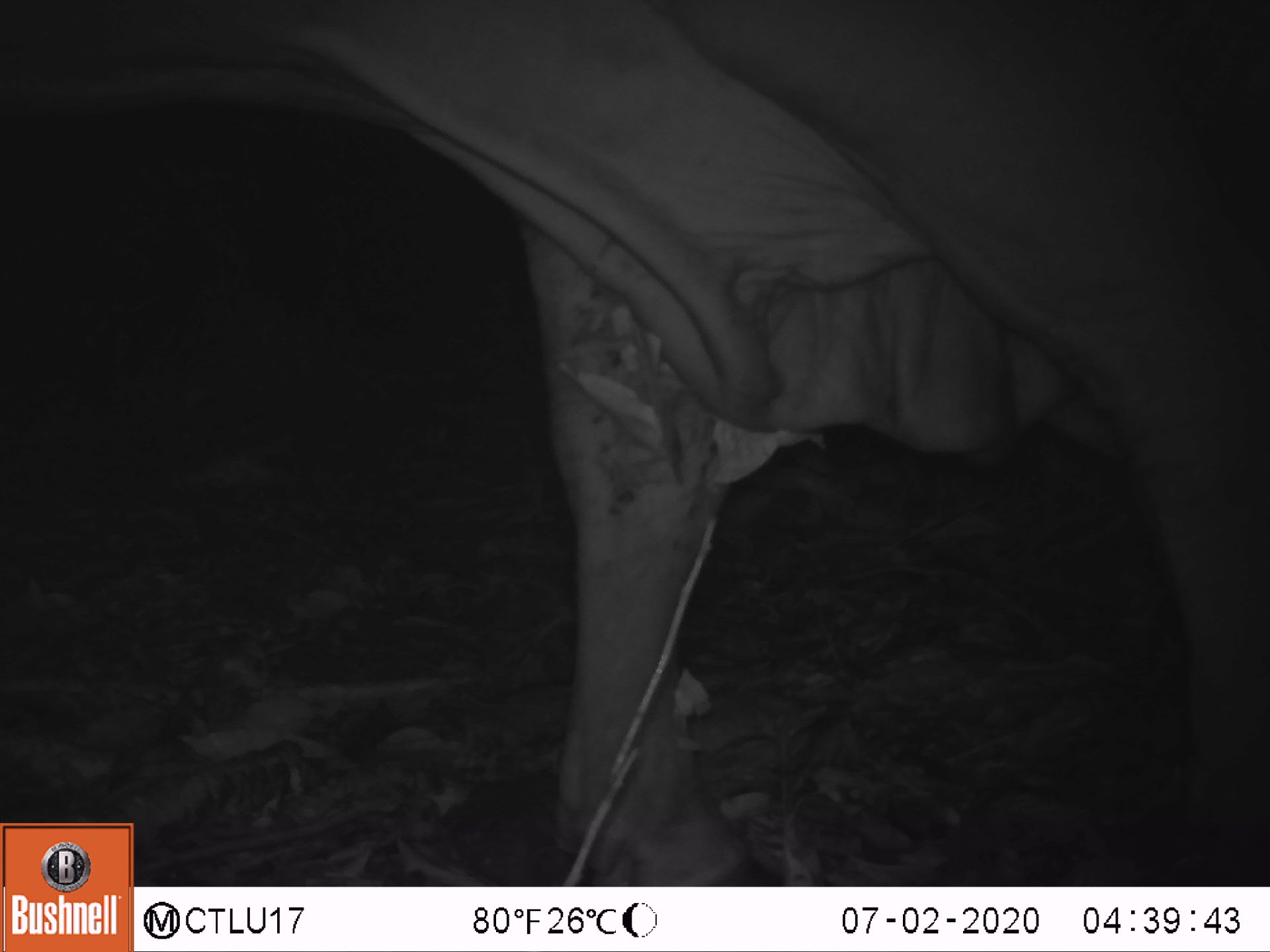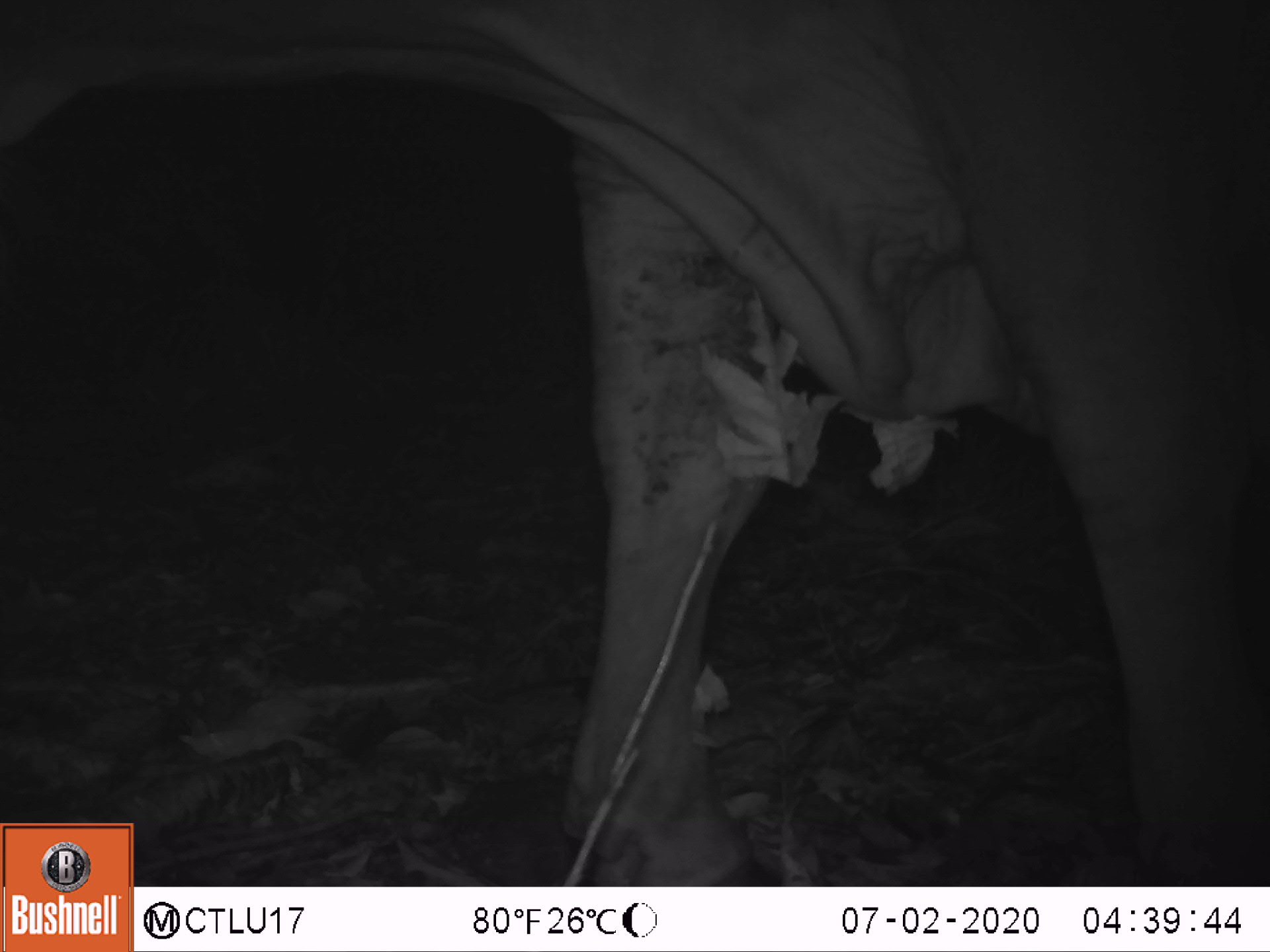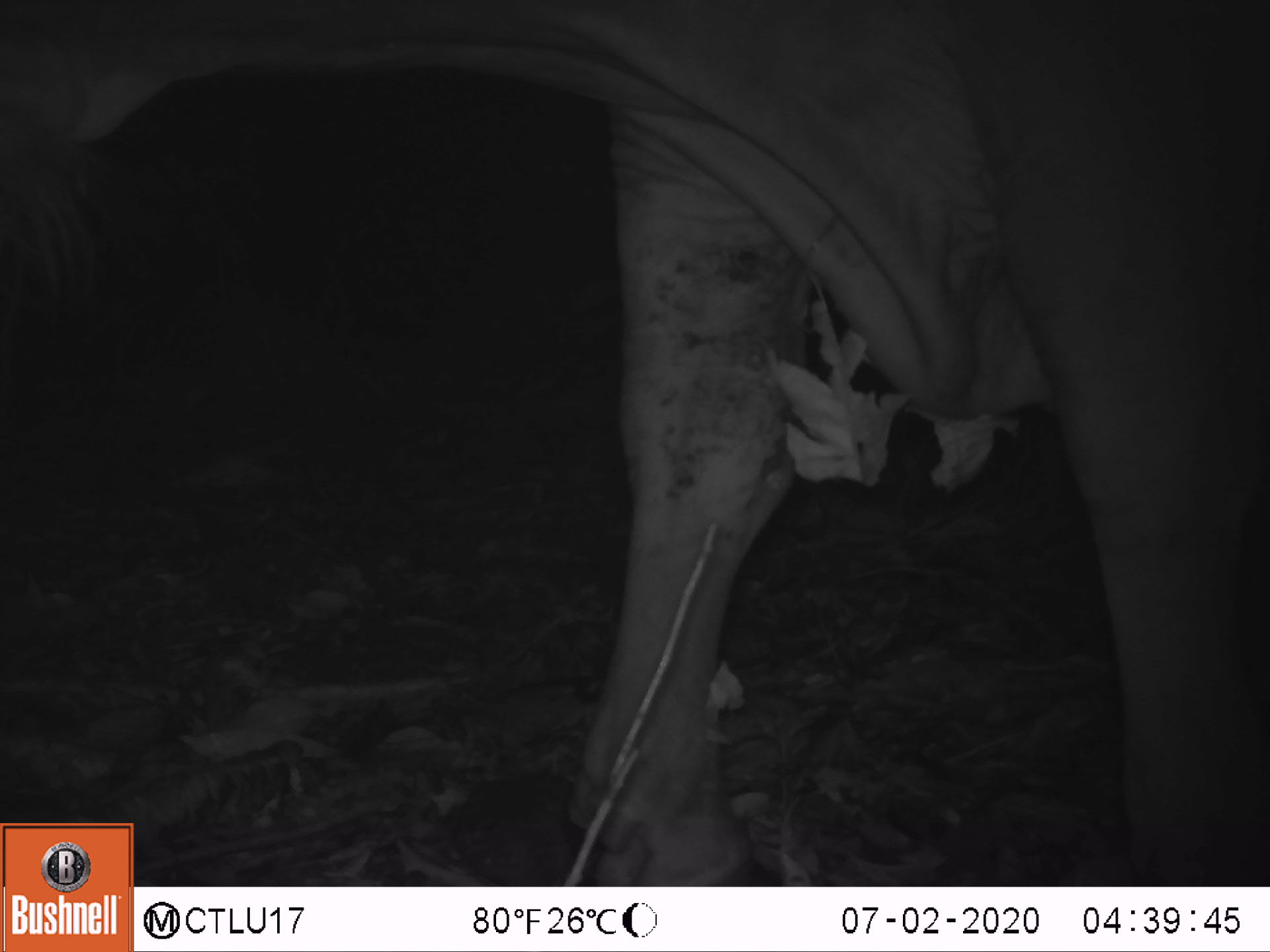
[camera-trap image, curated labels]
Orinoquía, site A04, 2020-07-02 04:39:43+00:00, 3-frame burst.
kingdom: Animalia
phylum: Chordata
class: Mammalia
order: Artiodactyla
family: Bovidae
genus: Bos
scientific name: Bos taurus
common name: cow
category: cattle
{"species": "cattle (cow) (Bos taurus)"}